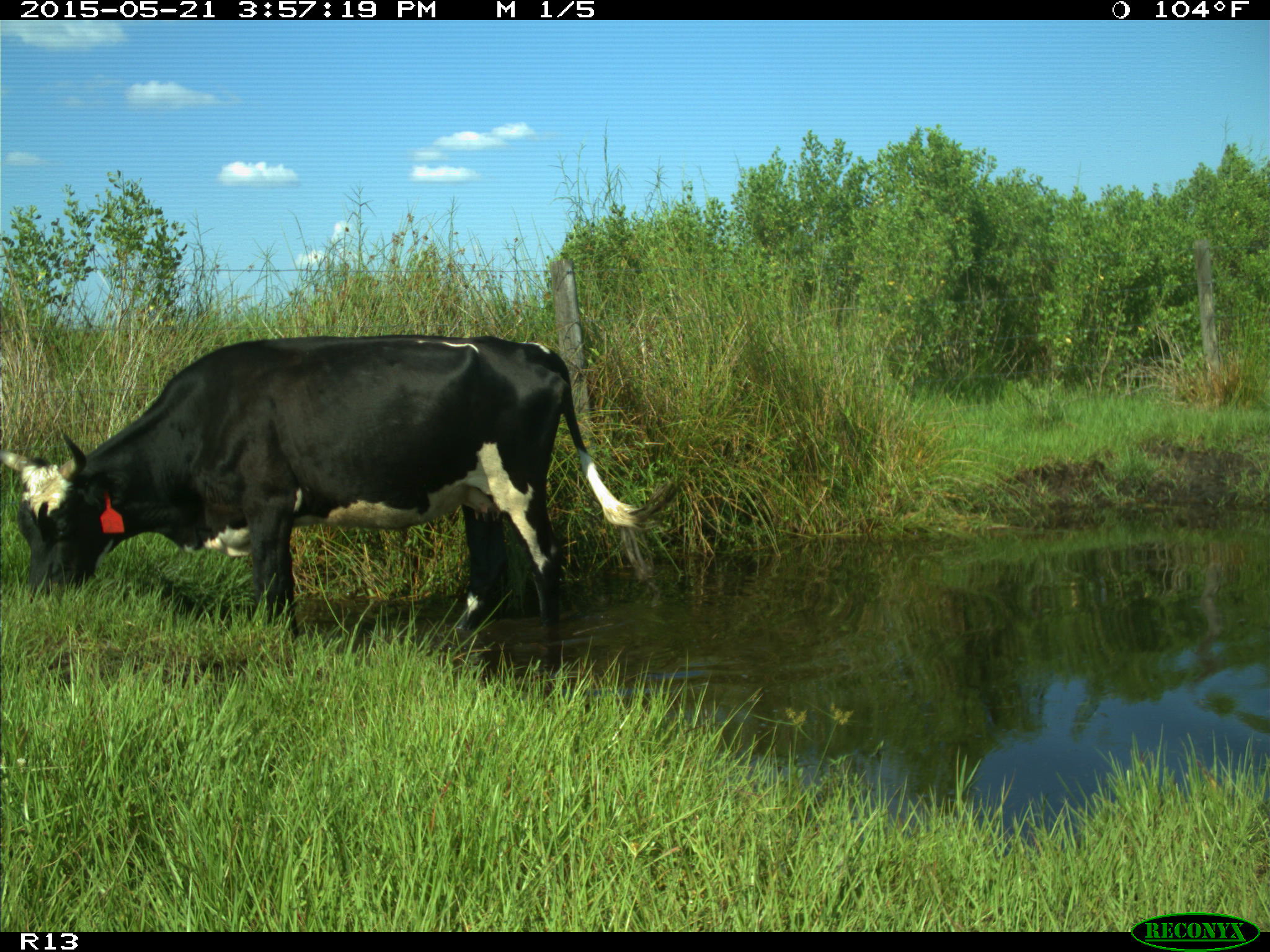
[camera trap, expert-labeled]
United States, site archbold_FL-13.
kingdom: Animalia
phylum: Chordata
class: Mammalia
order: Artiodactyla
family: Bovidae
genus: Bos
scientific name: Bos taurus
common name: domestic cow